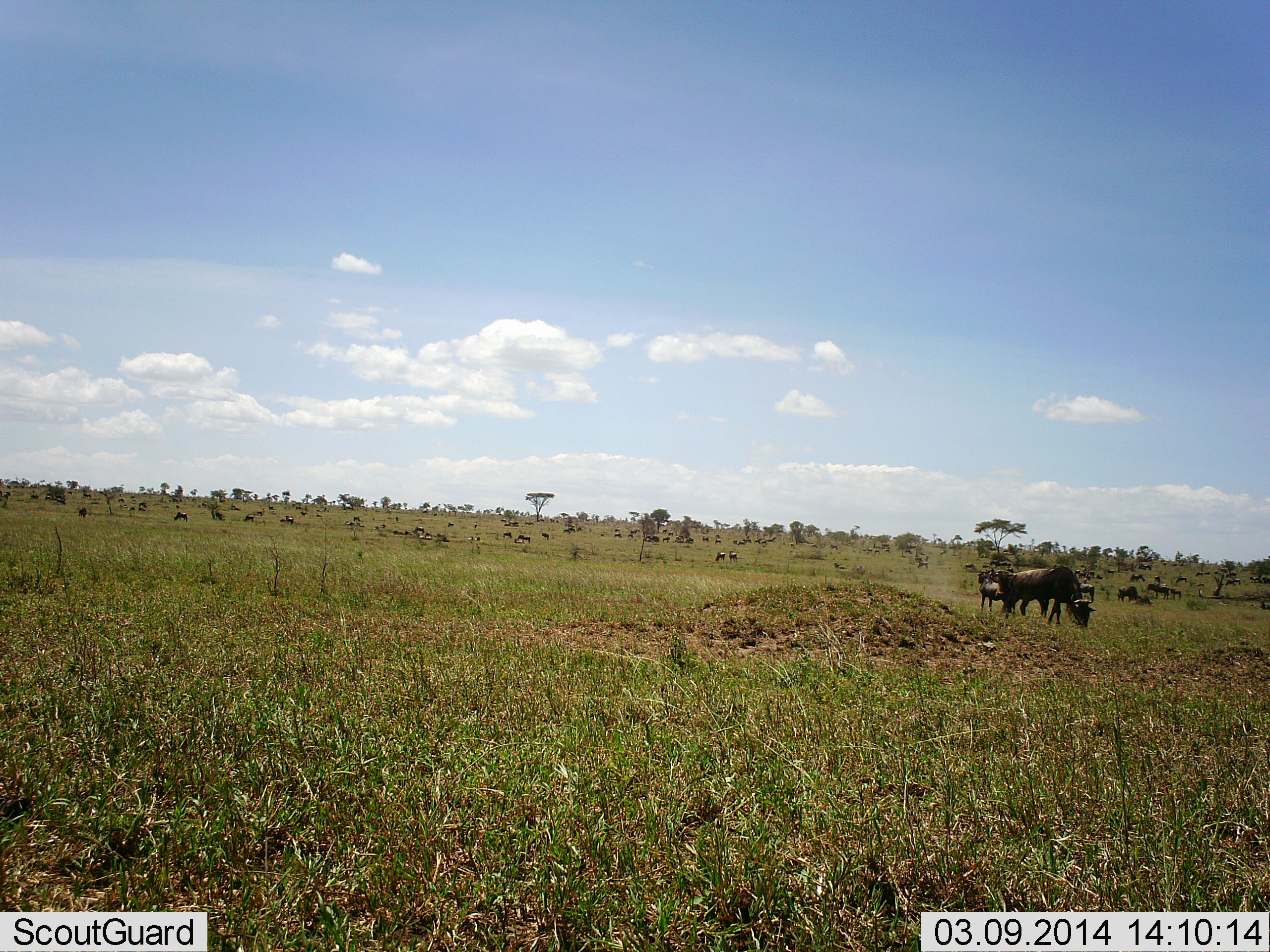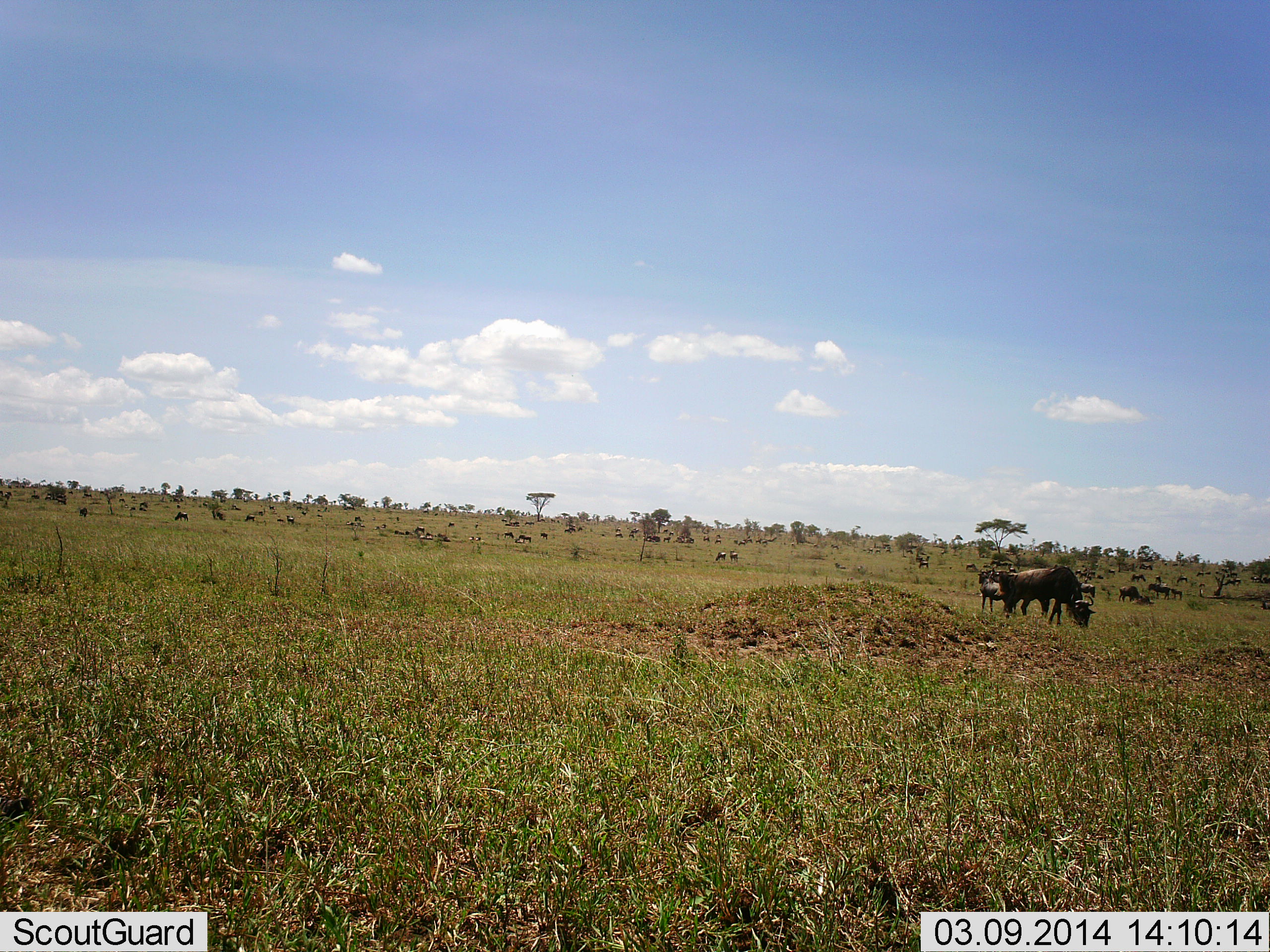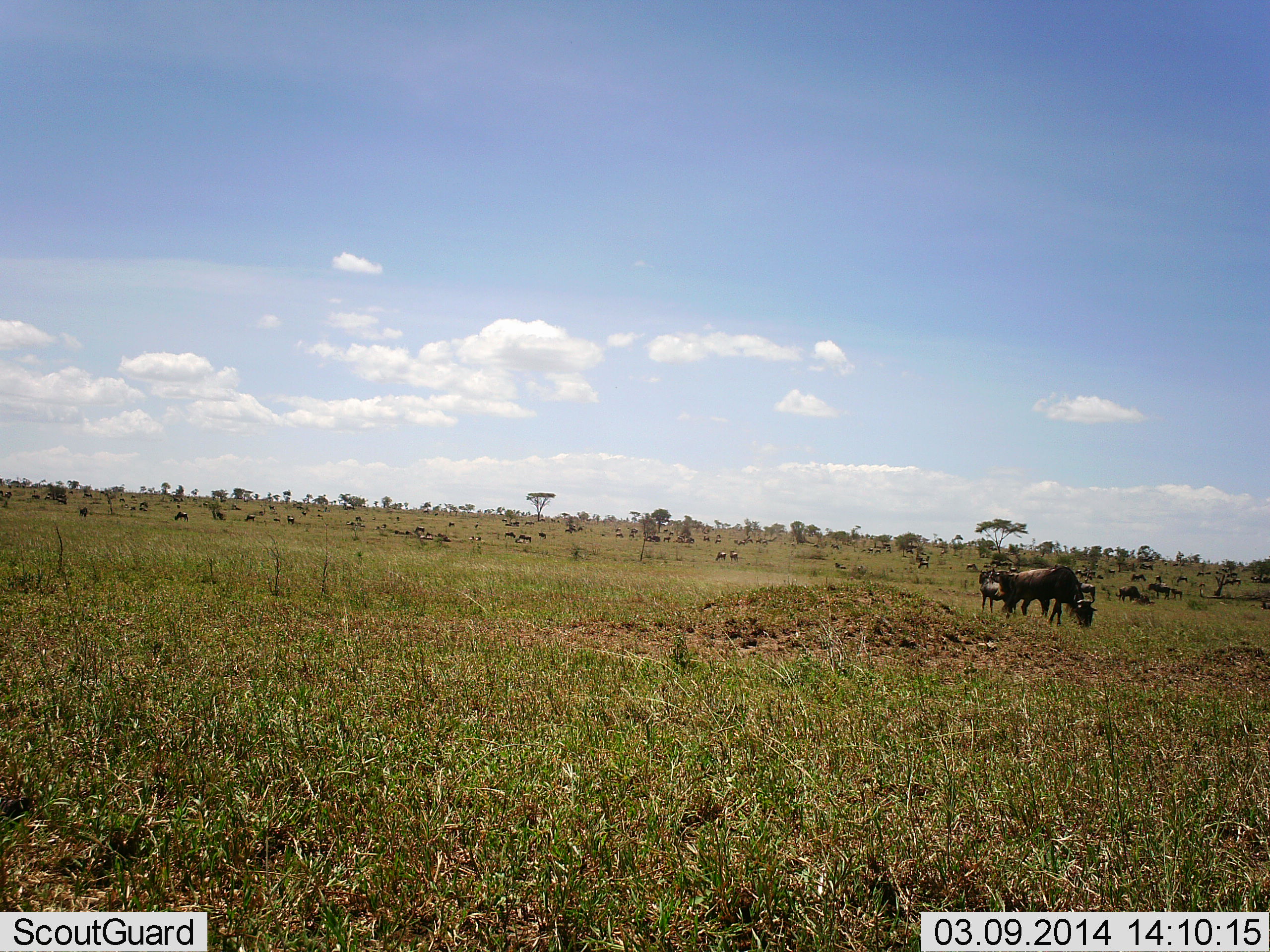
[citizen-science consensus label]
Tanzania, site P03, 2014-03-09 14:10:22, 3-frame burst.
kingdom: Animalia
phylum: Chordata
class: Mammalia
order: Artiodactyla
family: Bovidae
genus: Connochaetes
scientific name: Connochaetes taurinus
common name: blue wildebeest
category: wildebeest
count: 11-50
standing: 54%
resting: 16%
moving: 27%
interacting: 3%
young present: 3%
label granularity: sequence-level